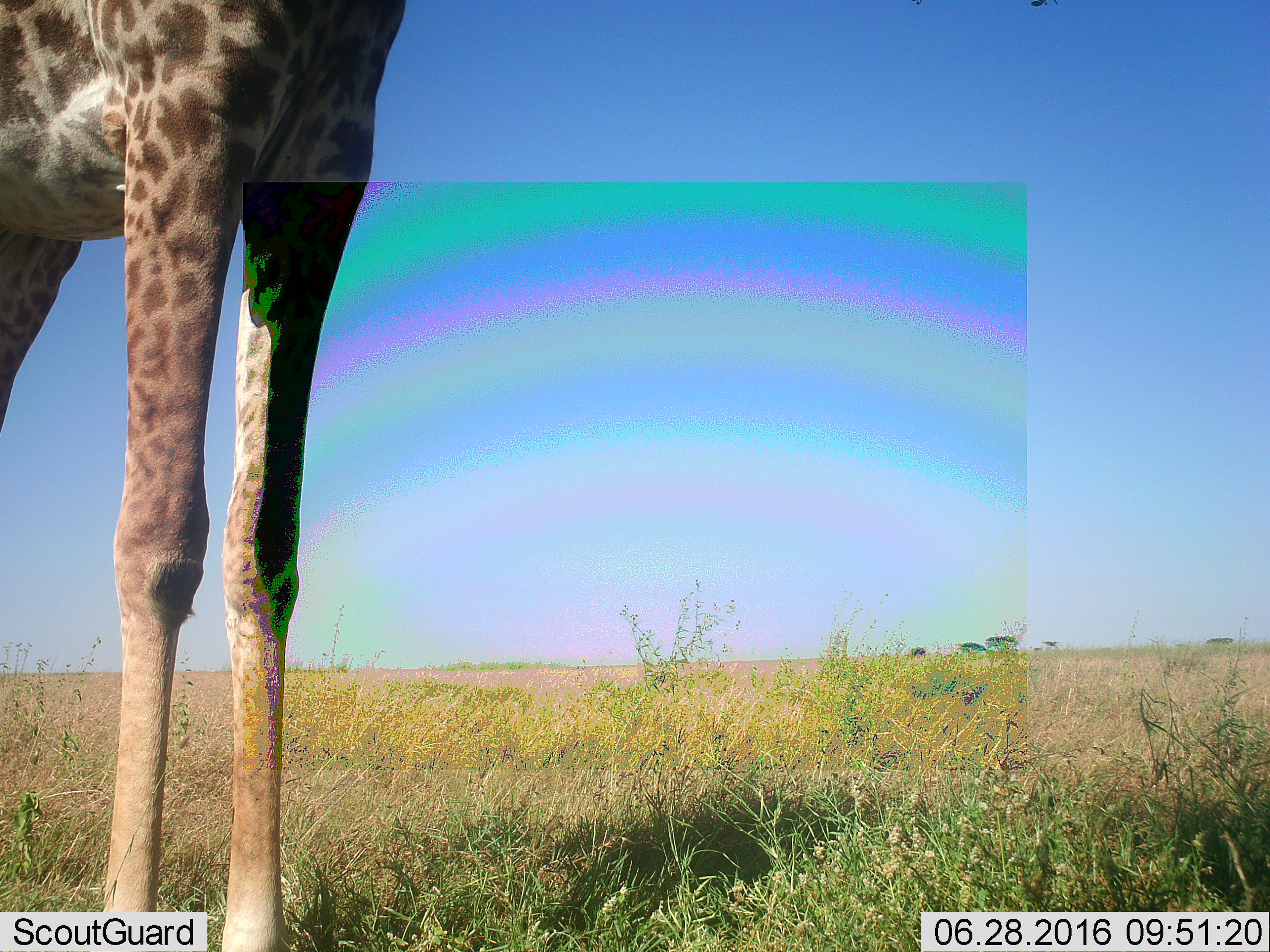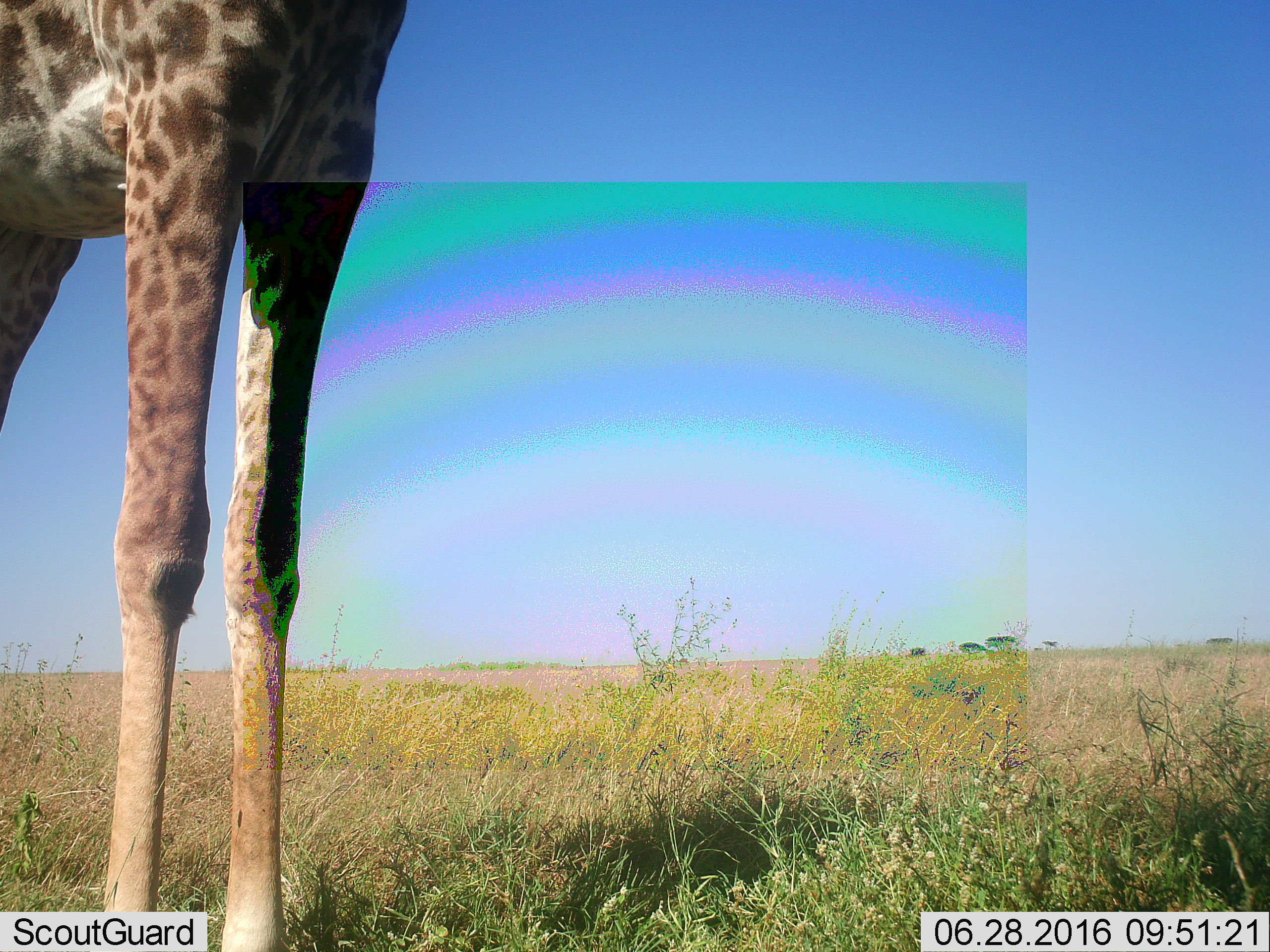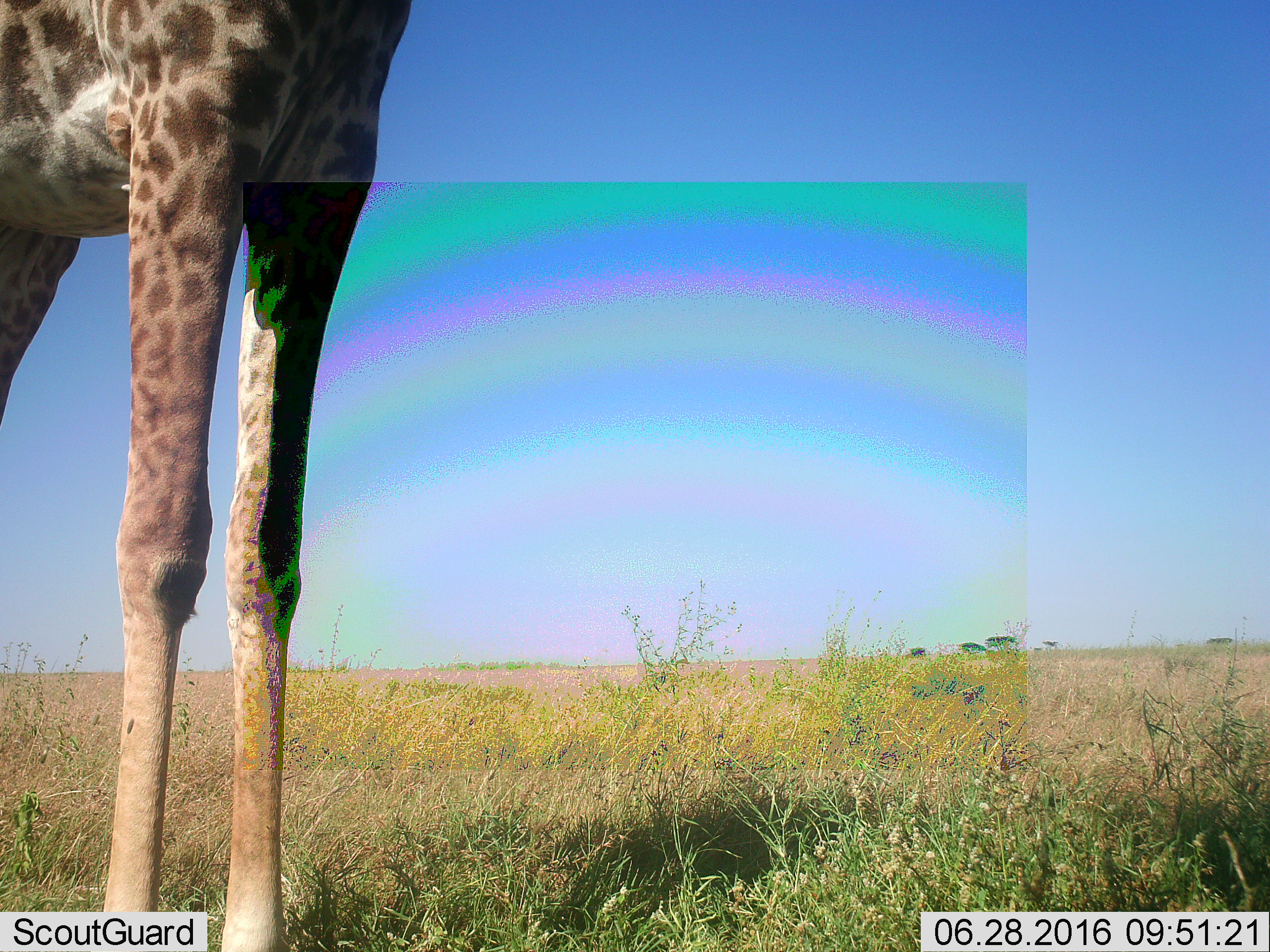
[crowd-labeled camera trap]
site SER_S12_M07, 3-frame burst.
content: unidentified animal